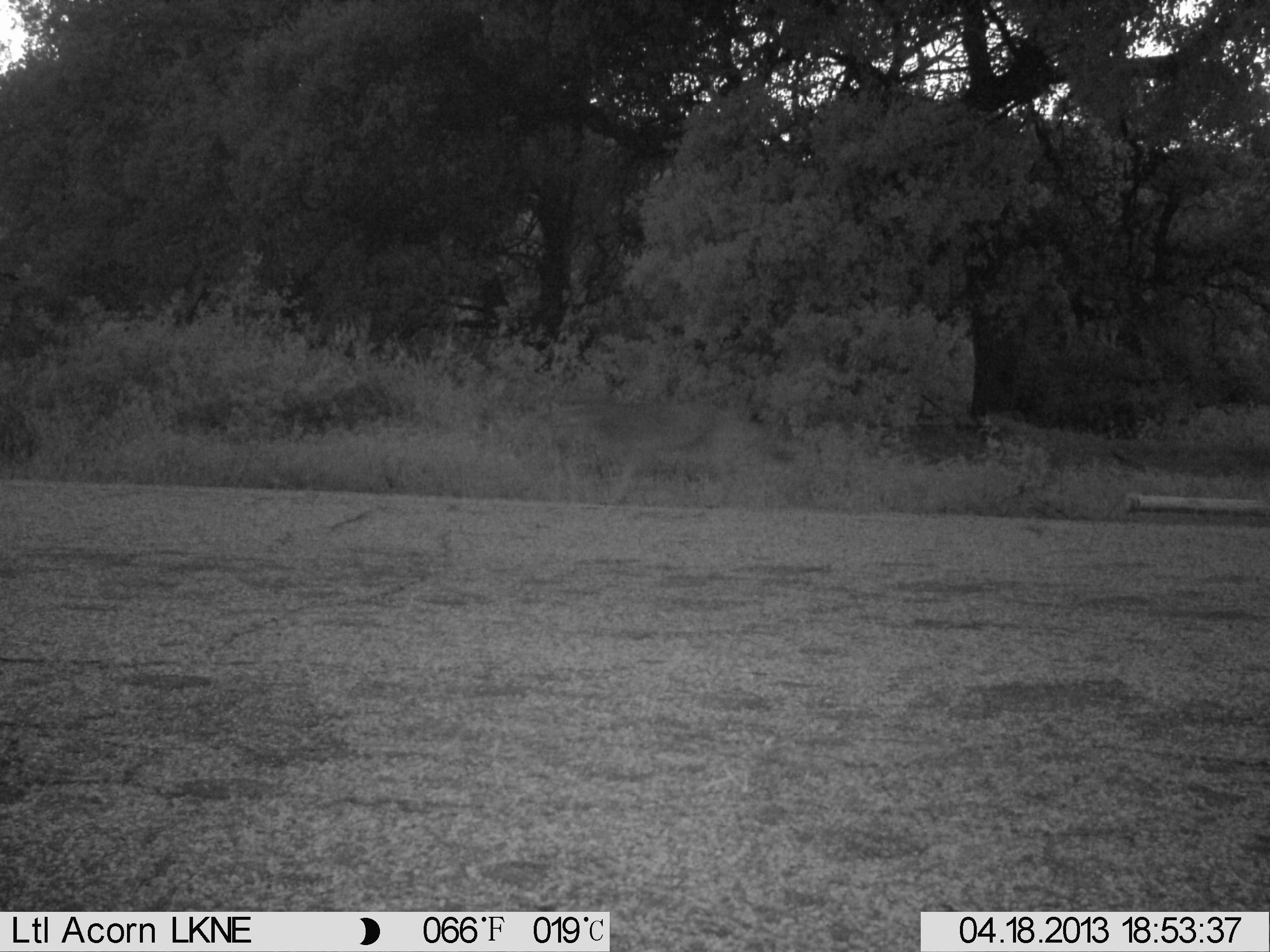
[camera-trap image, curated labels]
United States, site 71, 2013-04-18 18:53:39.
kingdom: Animalia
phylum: Chordata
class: Mammalia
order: Carnivora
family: Canidae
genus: Canis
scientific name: Canis latrans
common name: coyote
Coyote (Canis latrans).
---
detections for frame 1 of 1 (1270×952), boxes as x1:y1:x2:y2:
coyote: 558:394:761:510